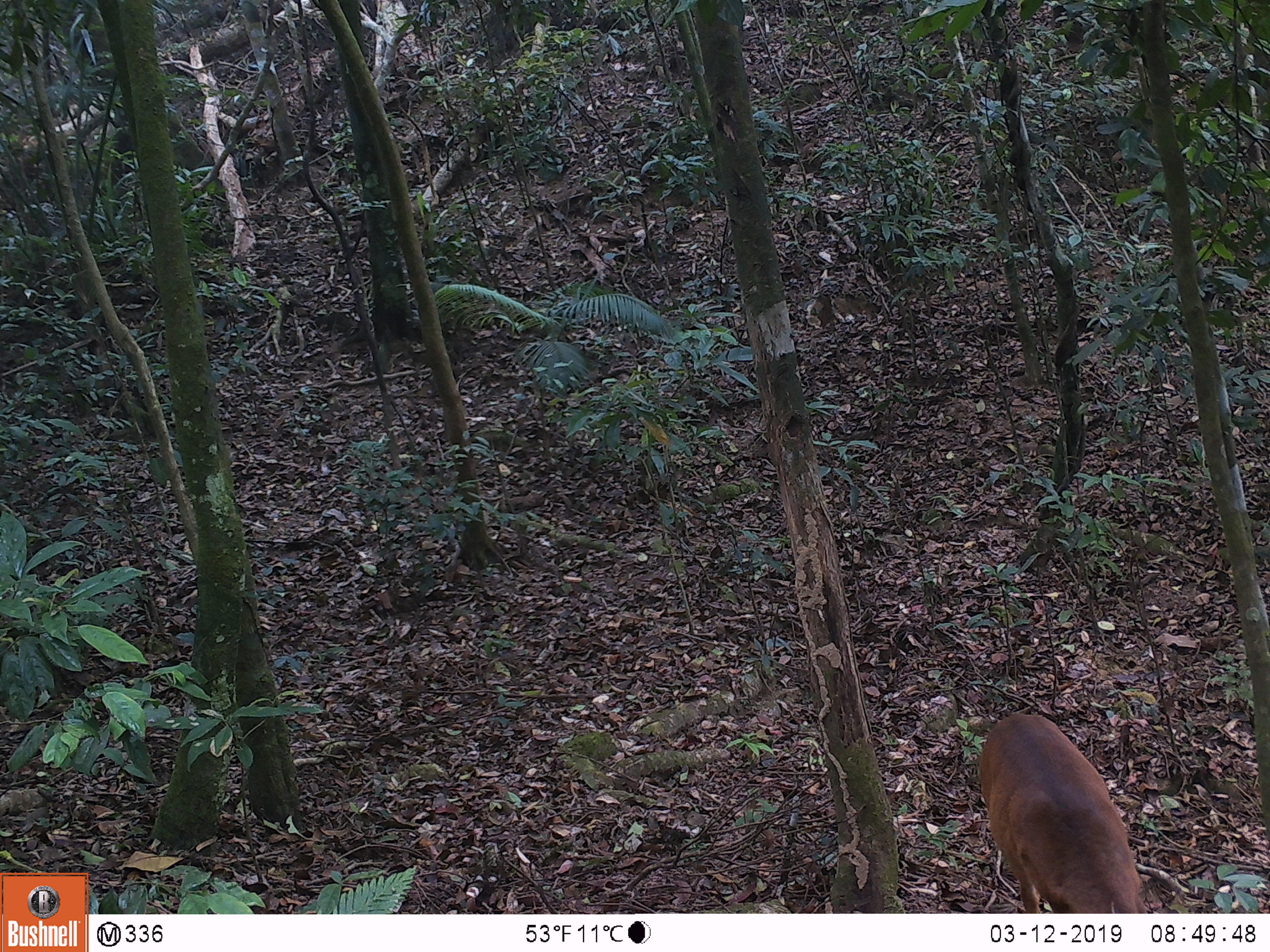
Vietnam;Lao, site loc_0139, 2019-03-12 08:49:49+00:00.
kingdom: Animalia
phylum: Chordata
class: Mammalia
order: Artiodactyla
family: Cervidae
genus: Muntiacus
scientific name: Muntiacus vuquangensis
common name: large-antlered muntjac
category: large antlered muntjac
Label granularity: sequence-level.